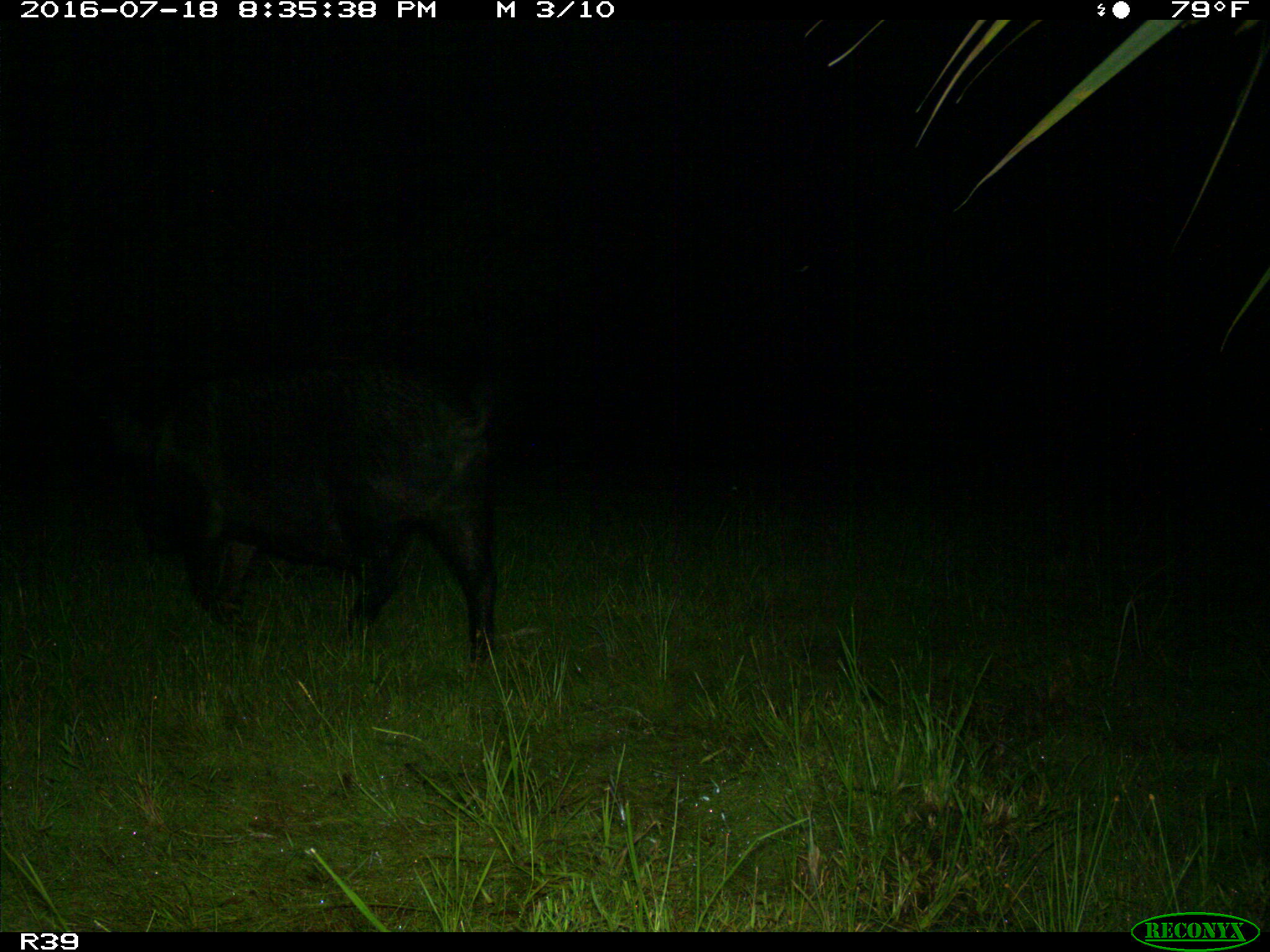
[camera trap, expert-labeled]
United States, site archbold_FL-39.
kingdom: Animalia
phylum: Chordata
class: Mammalia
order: Artiodactyla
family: Suidae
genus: Sus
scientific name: Sus scrofa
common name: wild boar